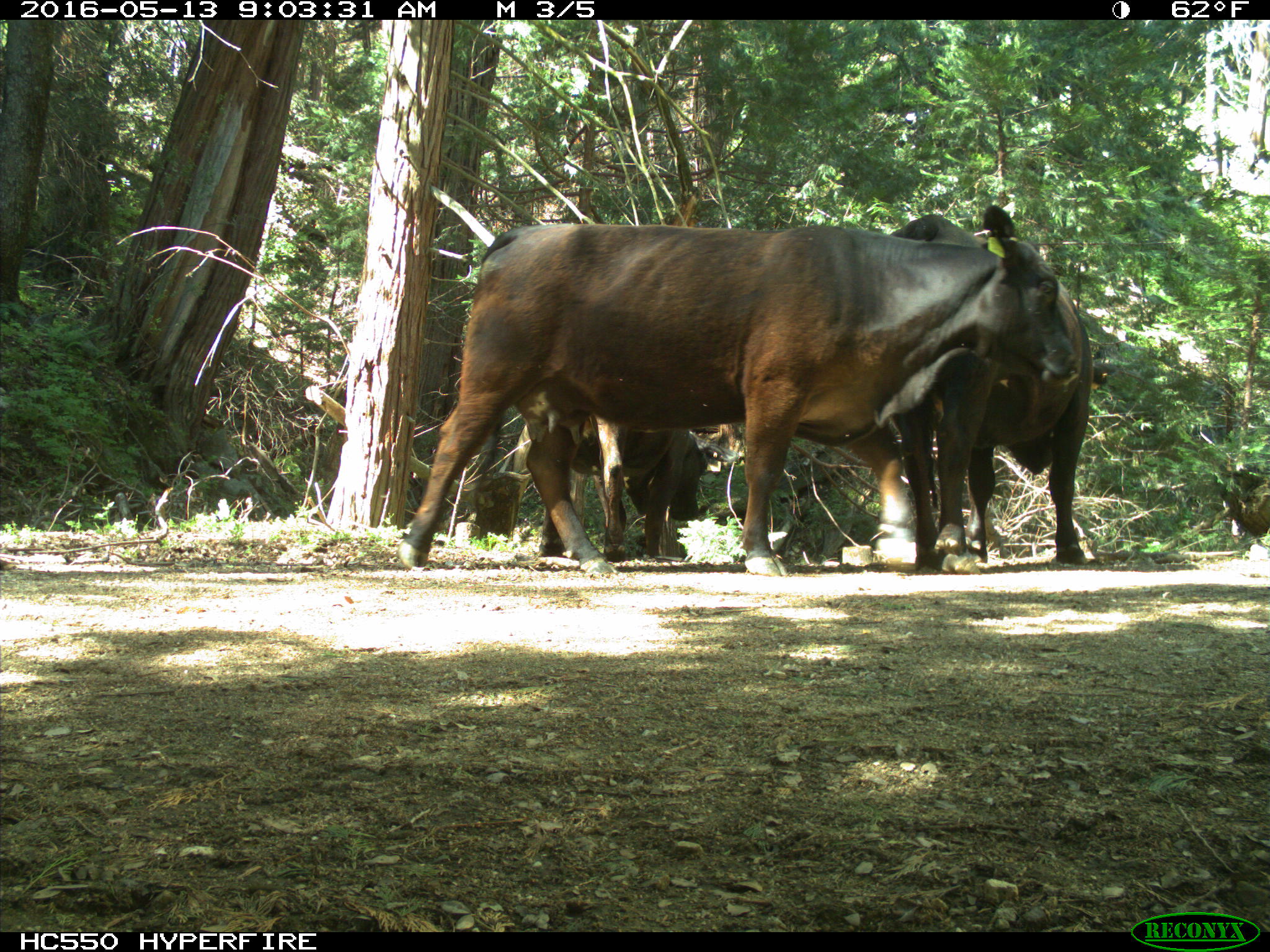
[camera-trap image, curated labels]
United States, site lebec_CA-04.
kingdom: Animalia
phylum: Chordata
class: Mammalia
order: Artiodactyla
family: Bovidae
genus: Bos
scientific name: Bos taurus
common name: domestic cow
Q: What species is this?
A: Bos taurus (domestic cow).